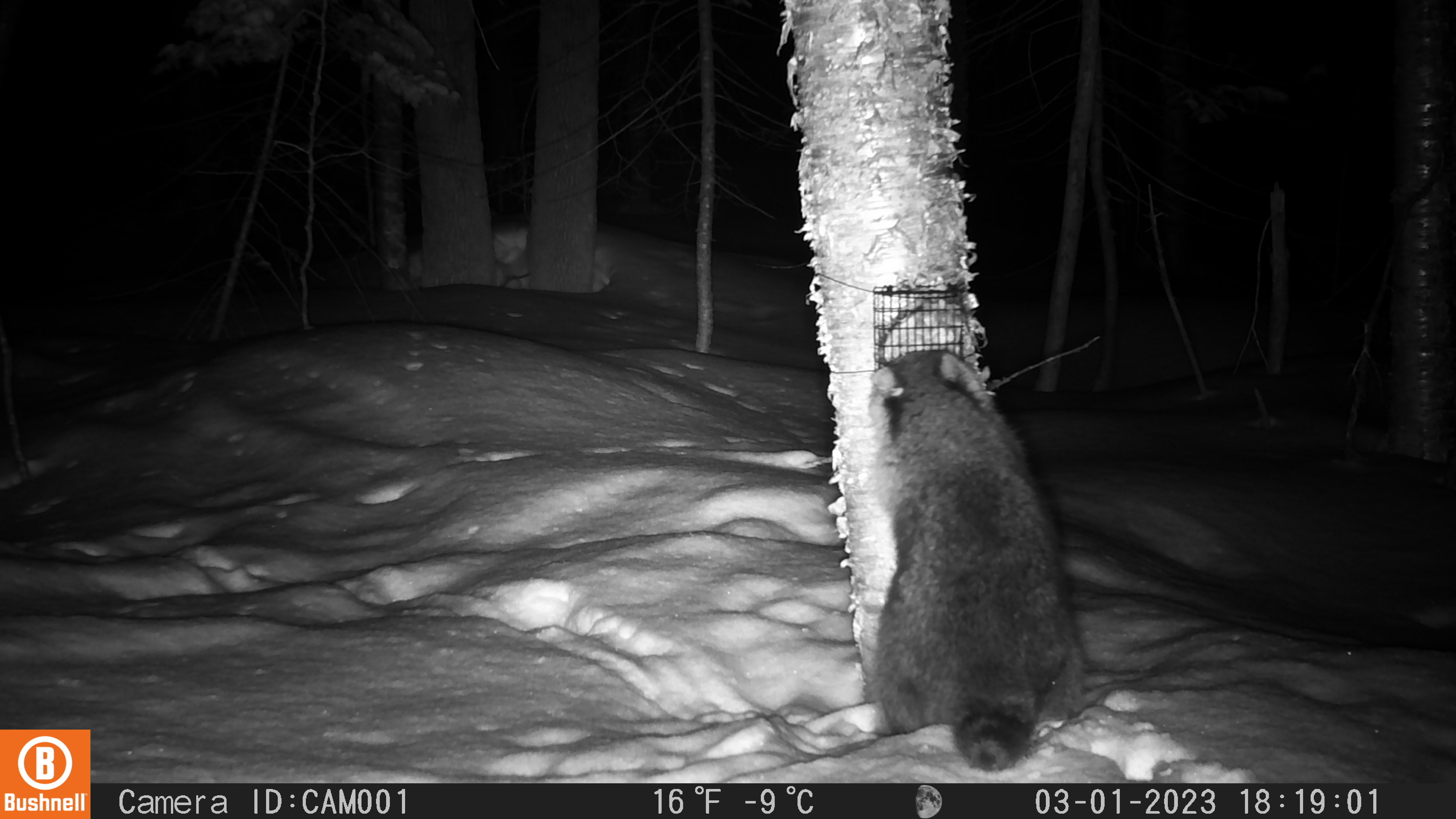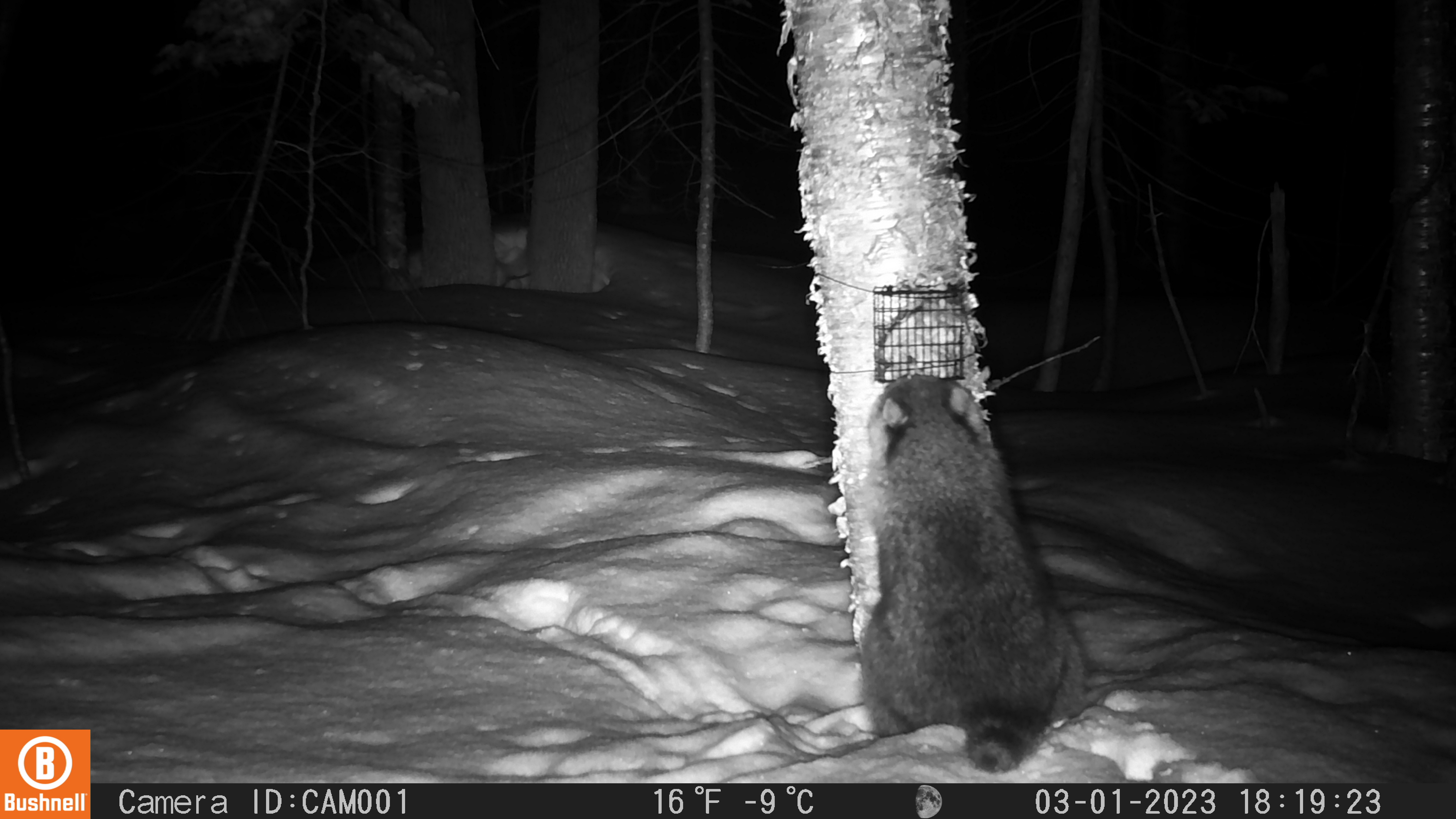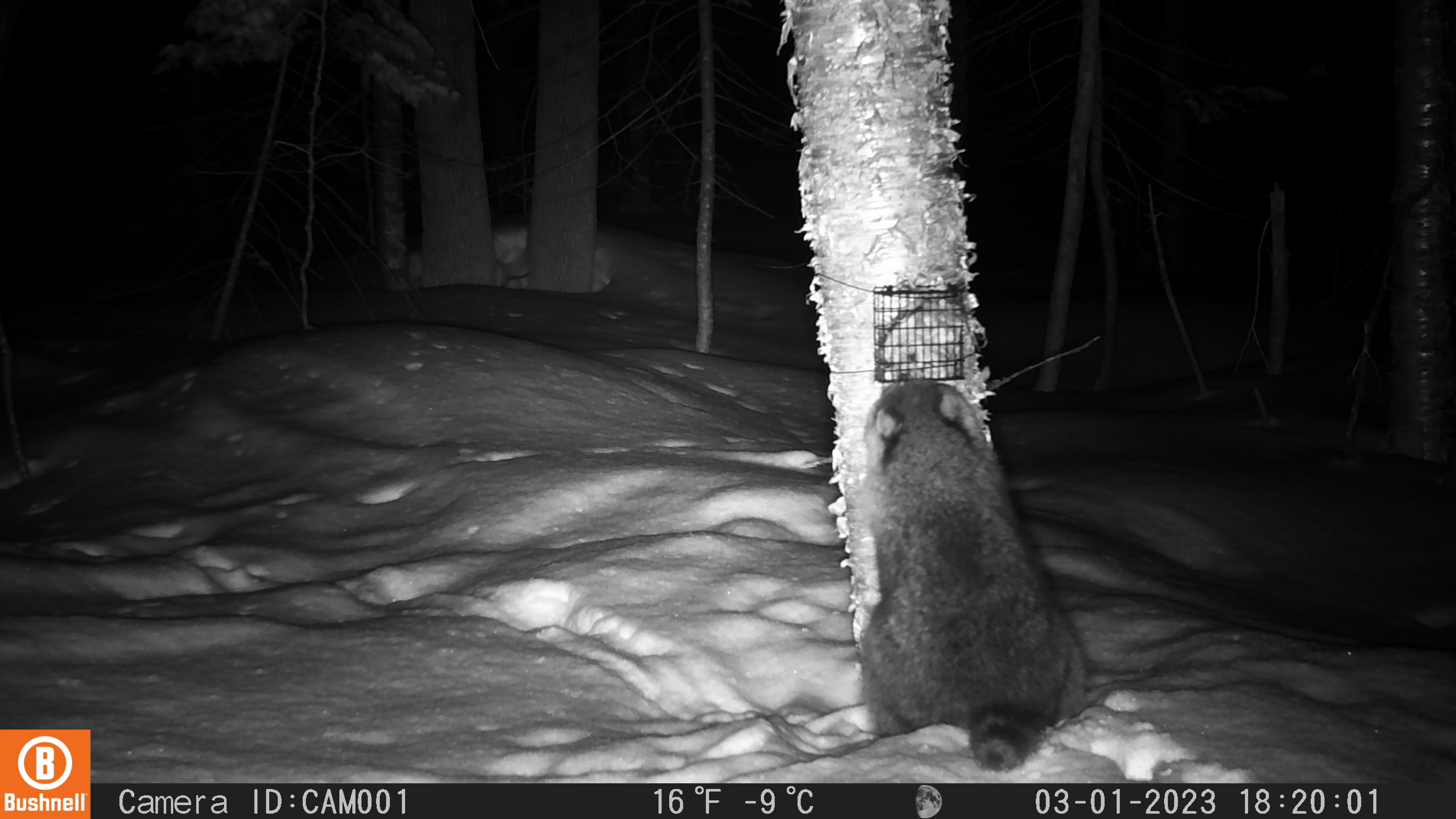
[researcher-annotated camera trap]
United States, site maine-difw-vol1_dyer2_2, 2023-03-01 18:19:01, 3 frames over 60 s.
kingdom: Animalia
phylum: Chordata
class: Mammalia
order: Carnivora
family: Procyonidae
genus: Procyon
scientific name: Procyon lotor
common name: raccoon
Raccoon (Procyon lotor).